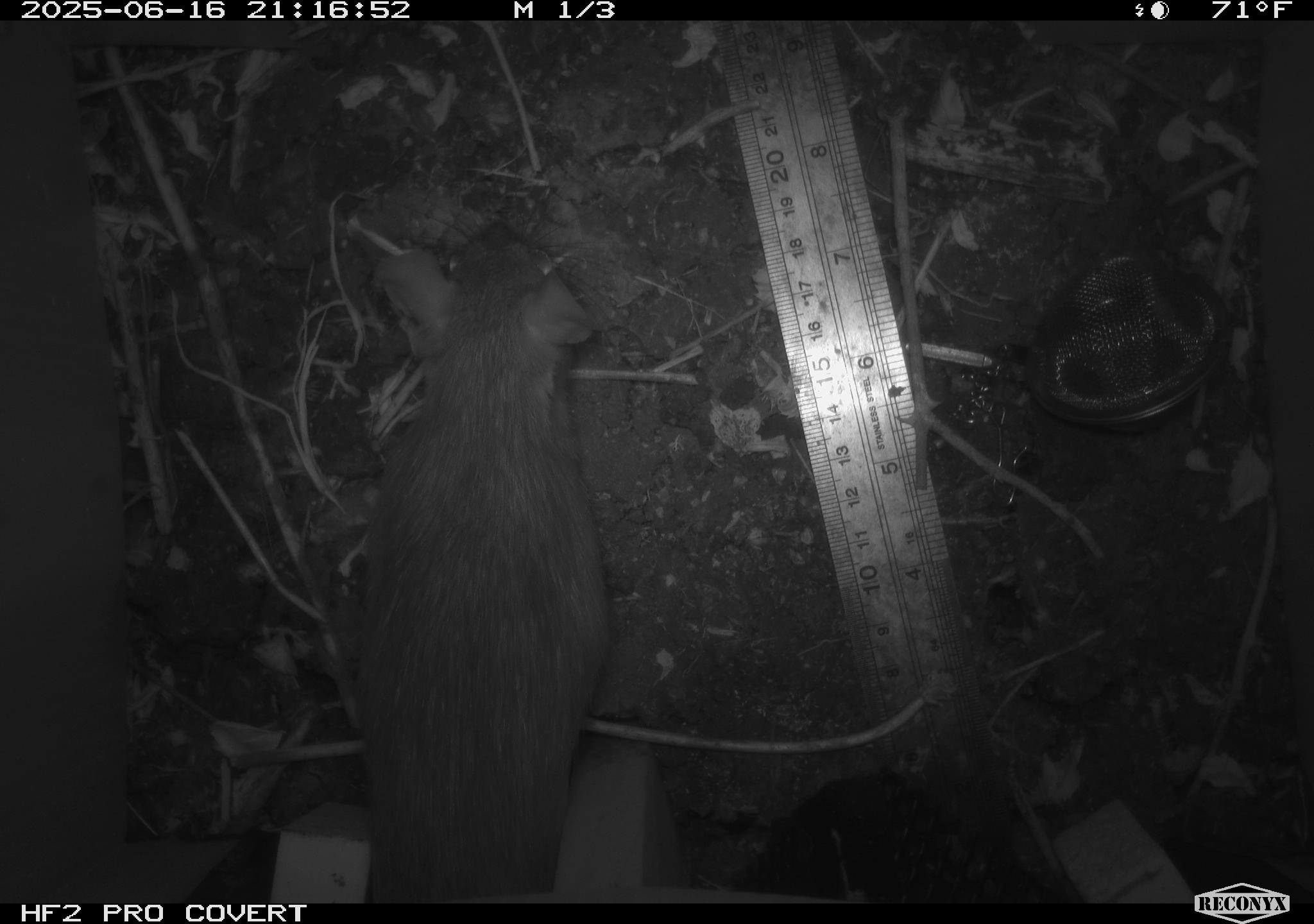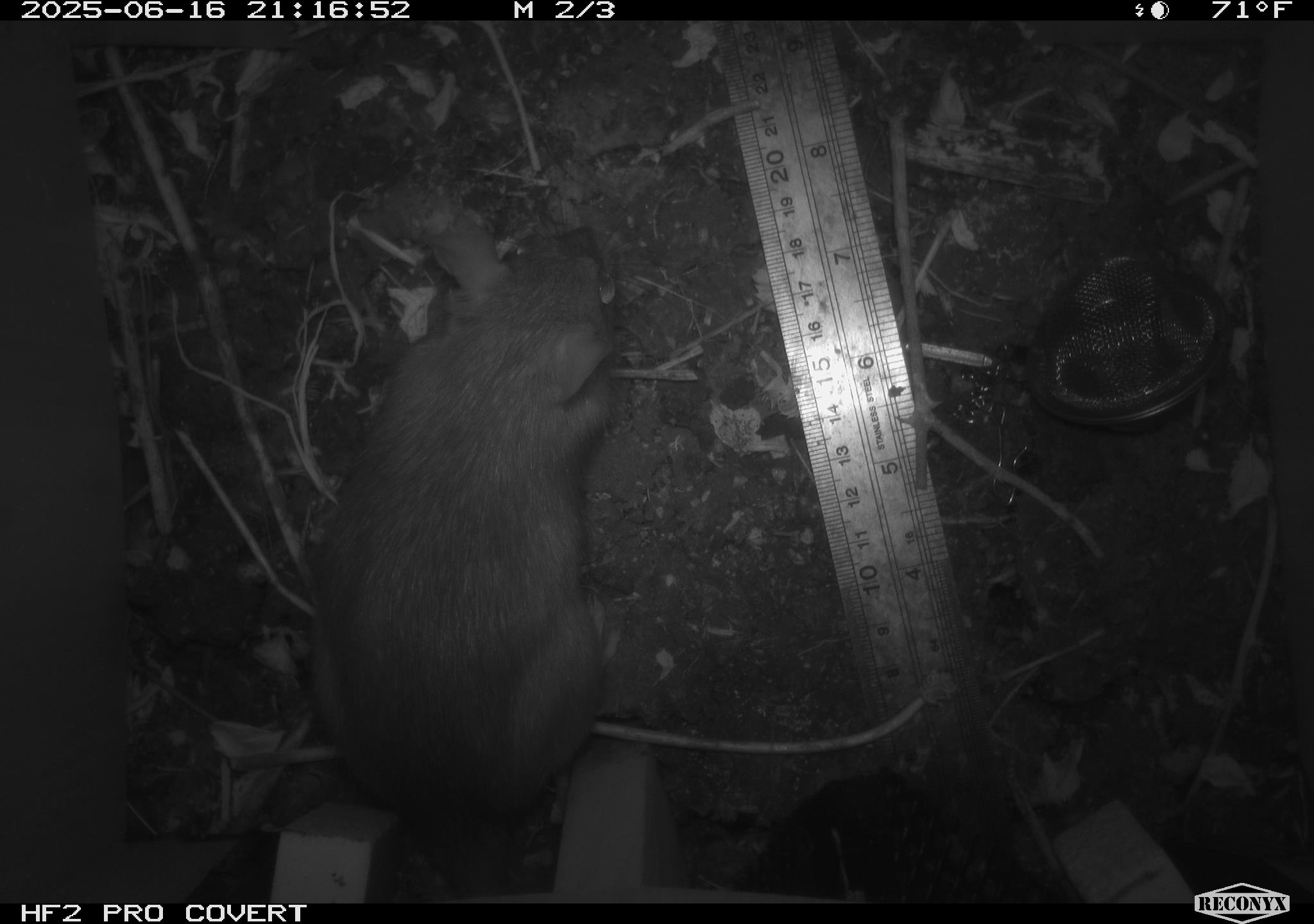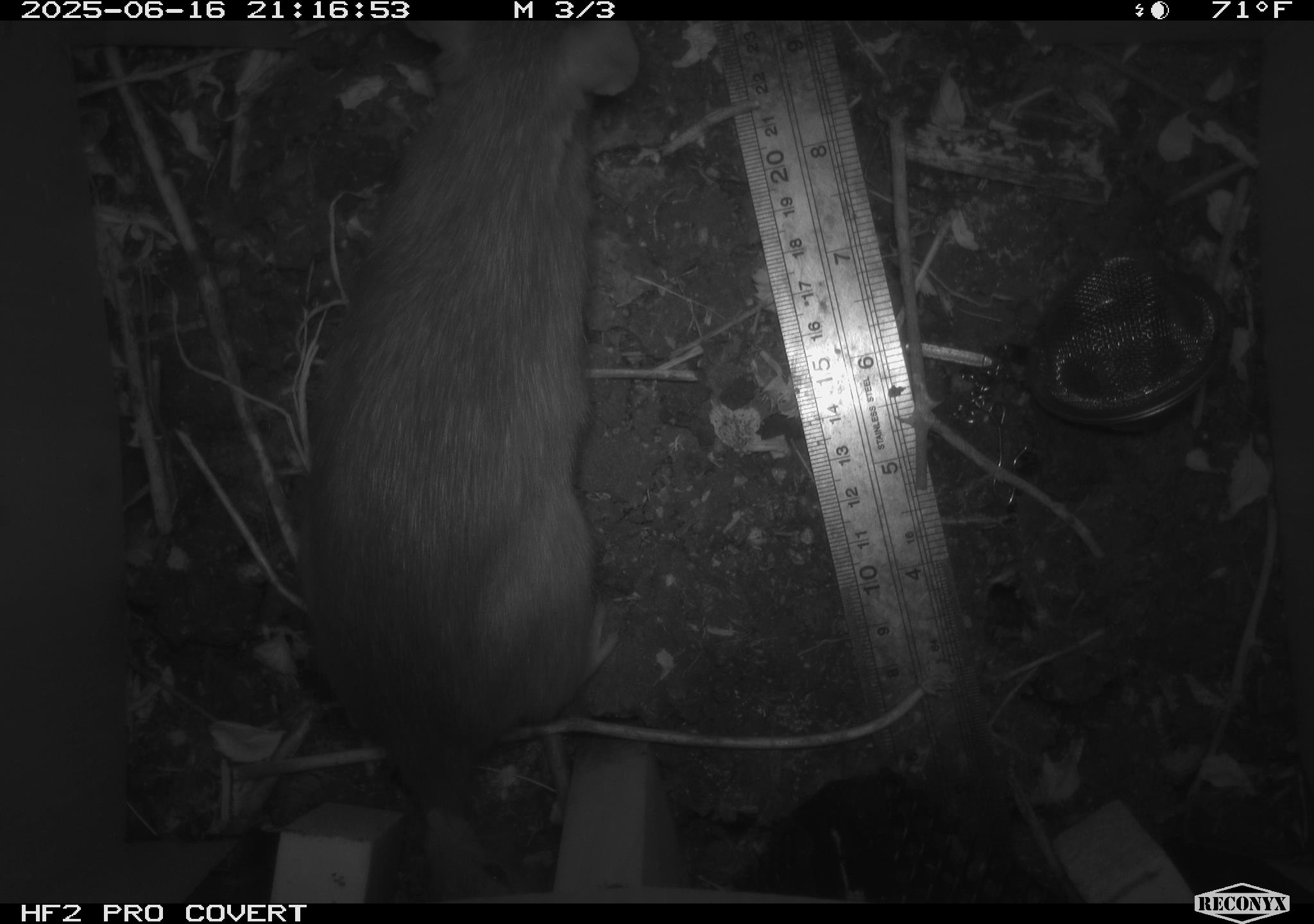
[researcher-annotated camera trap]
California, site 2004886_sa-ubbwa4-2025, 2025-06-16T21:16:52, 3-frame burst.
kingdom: Animalia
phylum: Chordata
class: Mammalia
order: Rodentia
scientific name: Rodentia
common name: rodent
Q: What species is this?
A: Rodent (Rodentia).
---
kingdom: Animalia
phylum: Chordata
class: Mammalia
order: Rodentia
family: Muridae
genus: Rattus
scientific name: Rattus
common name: rat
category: rattus species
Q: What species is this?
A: Rattus species (rat) (Rattus).